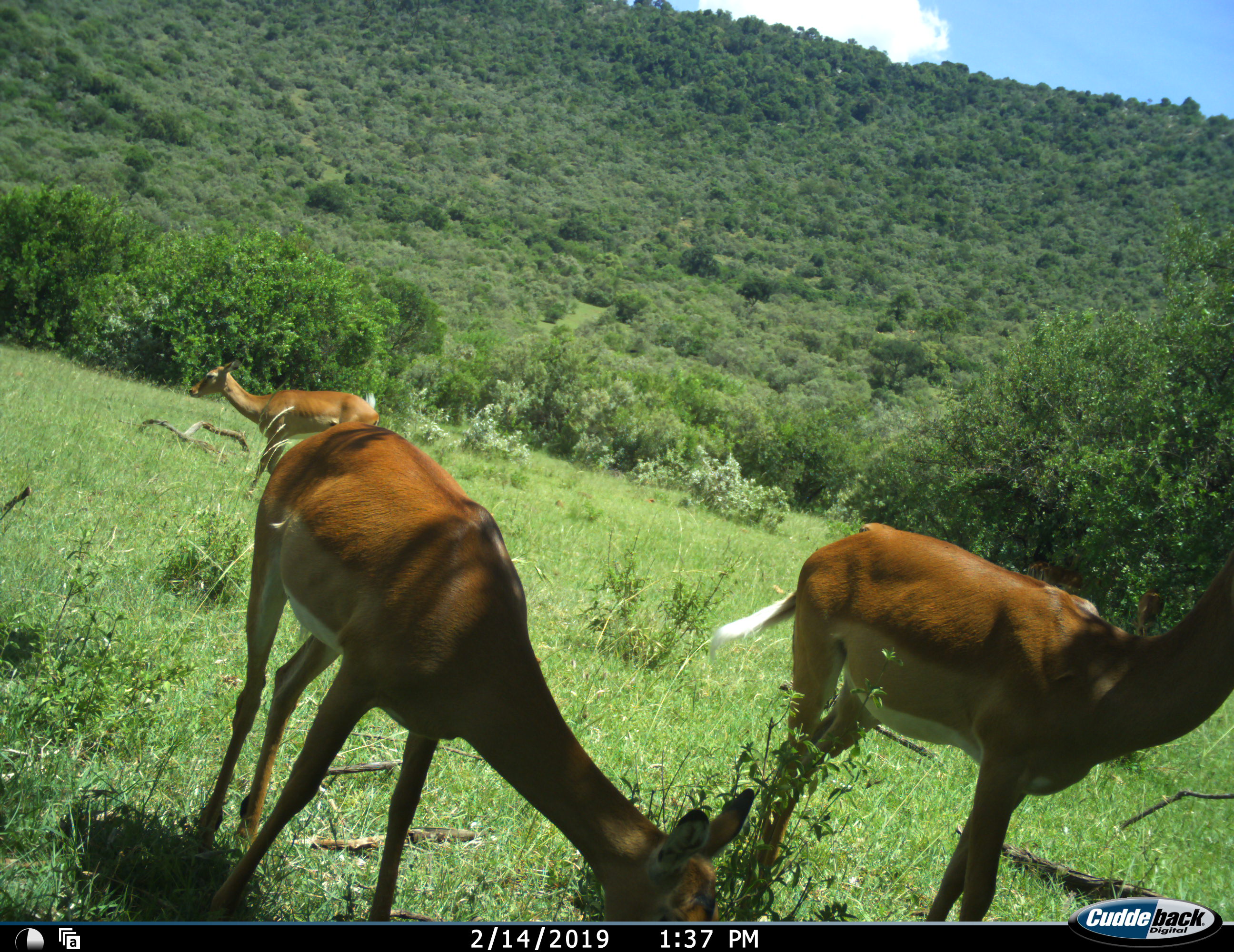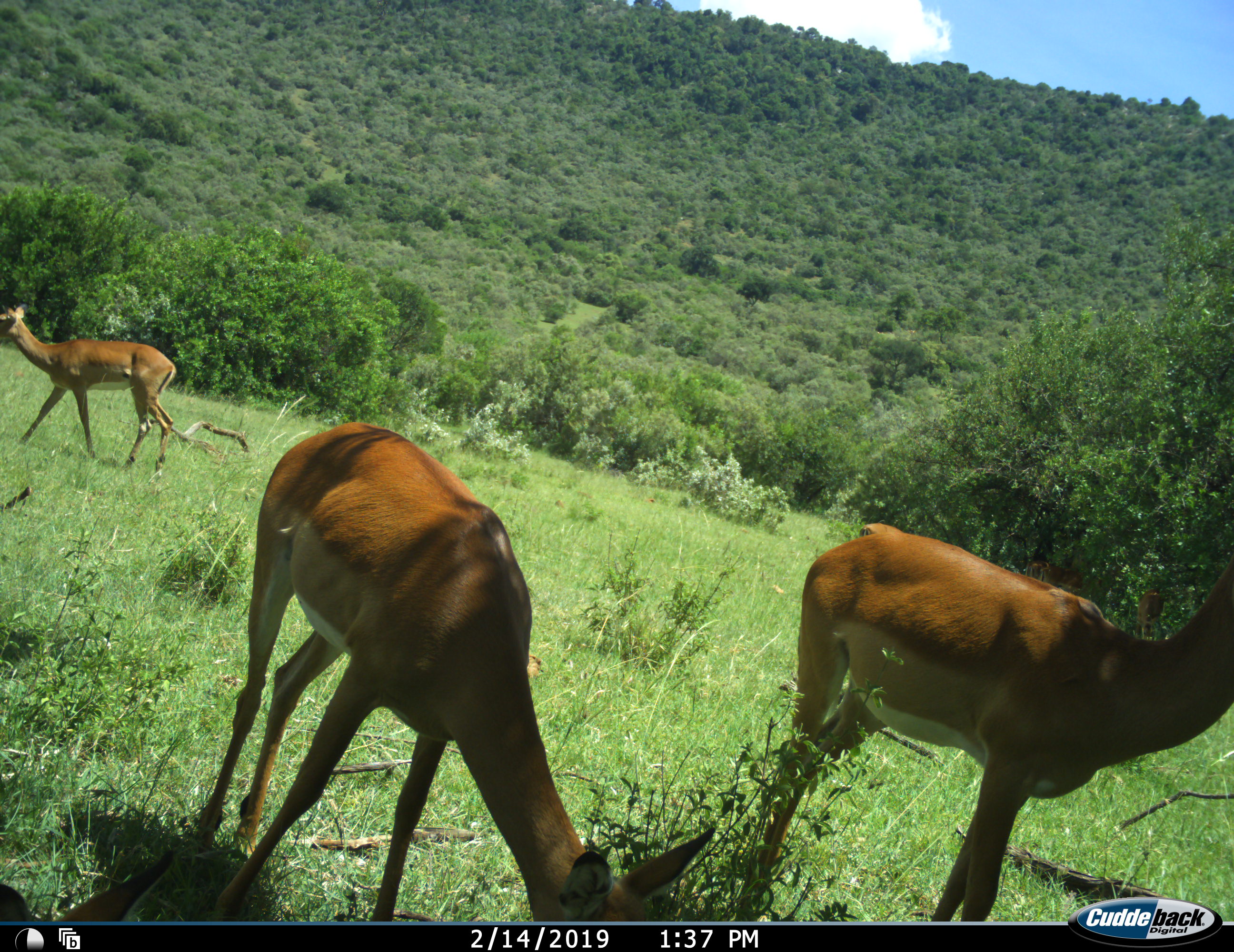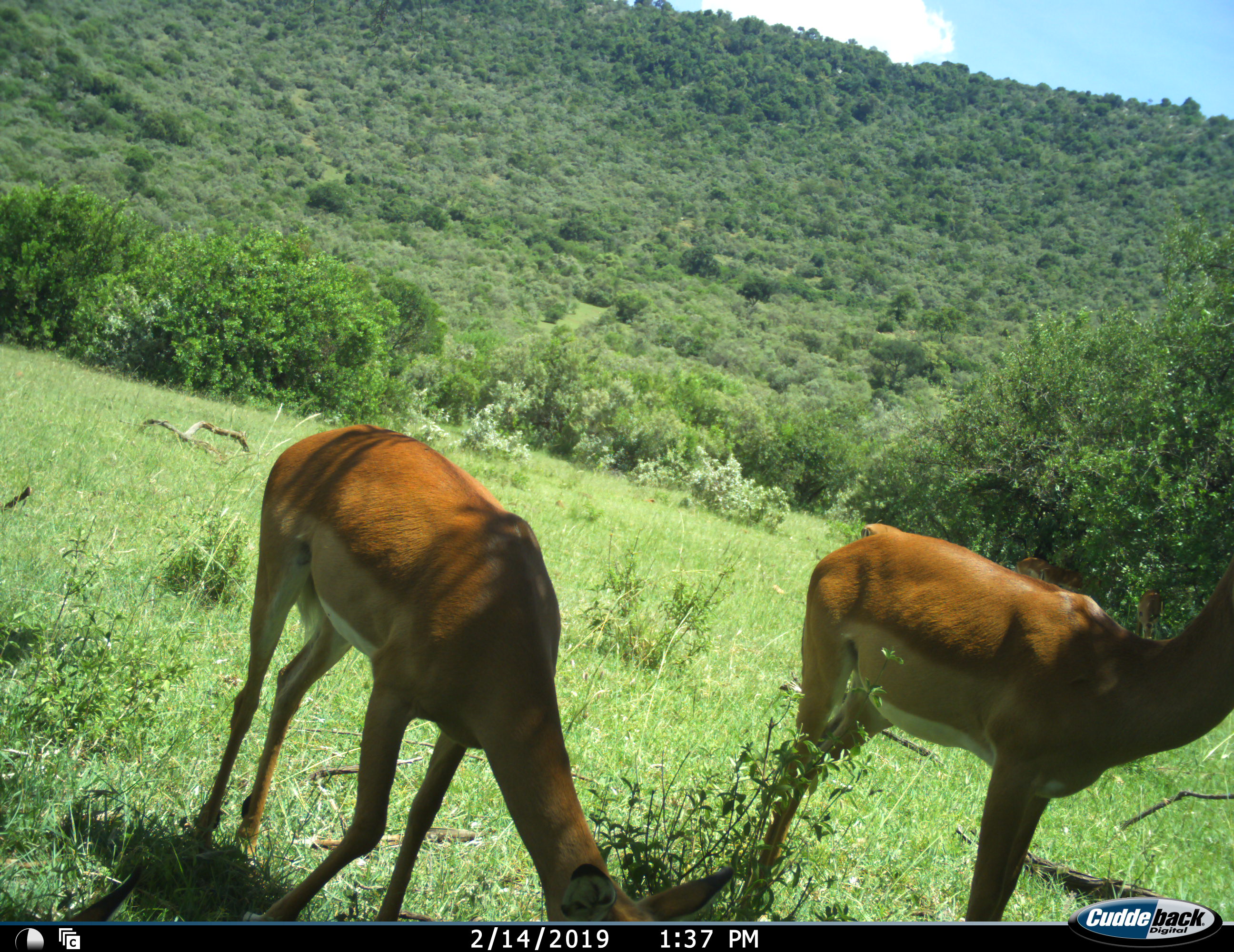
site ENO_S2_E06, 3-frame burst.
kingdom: Animalia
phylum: Chordata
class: Mammalia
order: Artiodactyla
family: Bovidae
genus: Aepyceros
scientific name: Aepyceros melampus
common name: impala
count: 3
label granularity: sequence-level